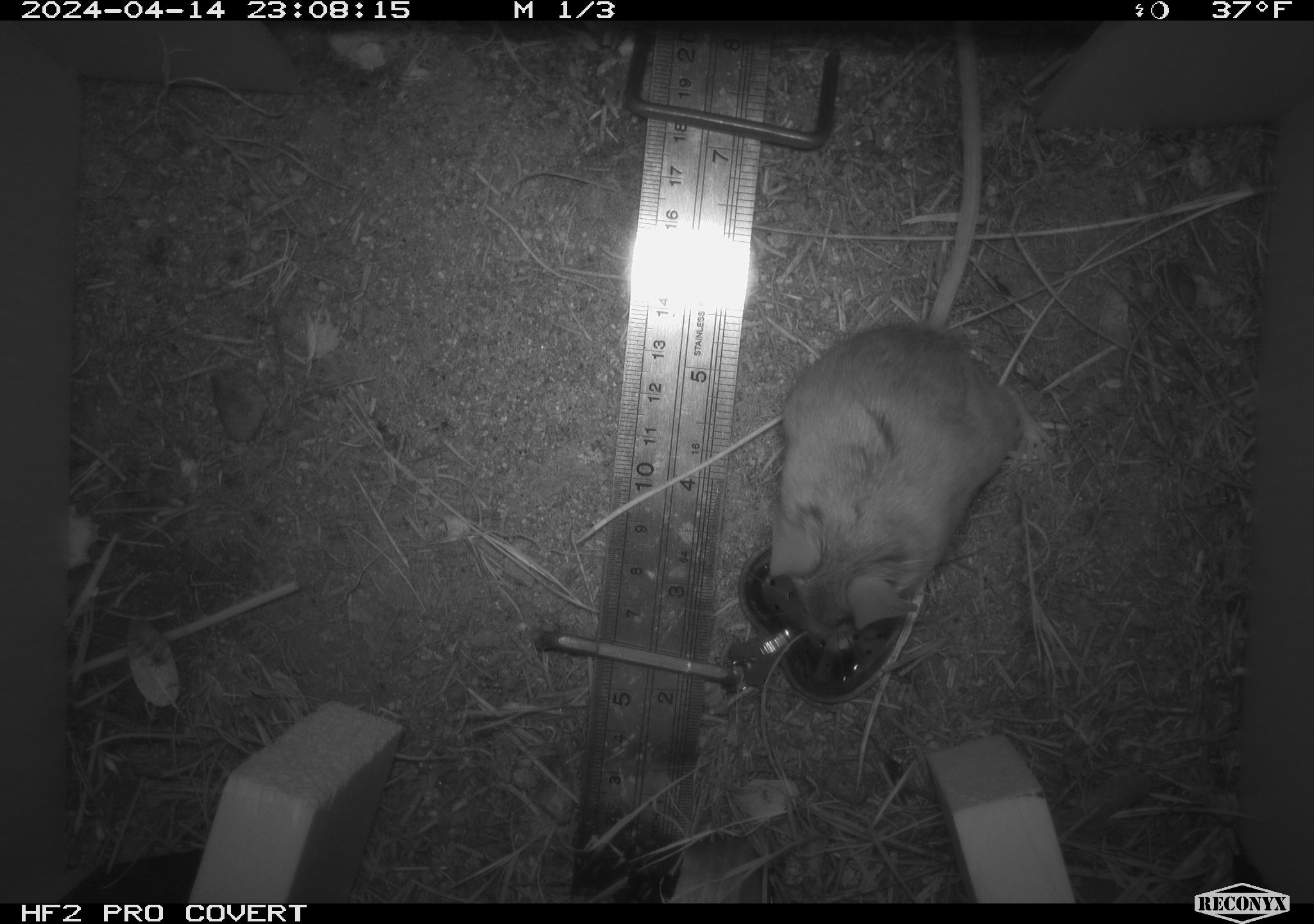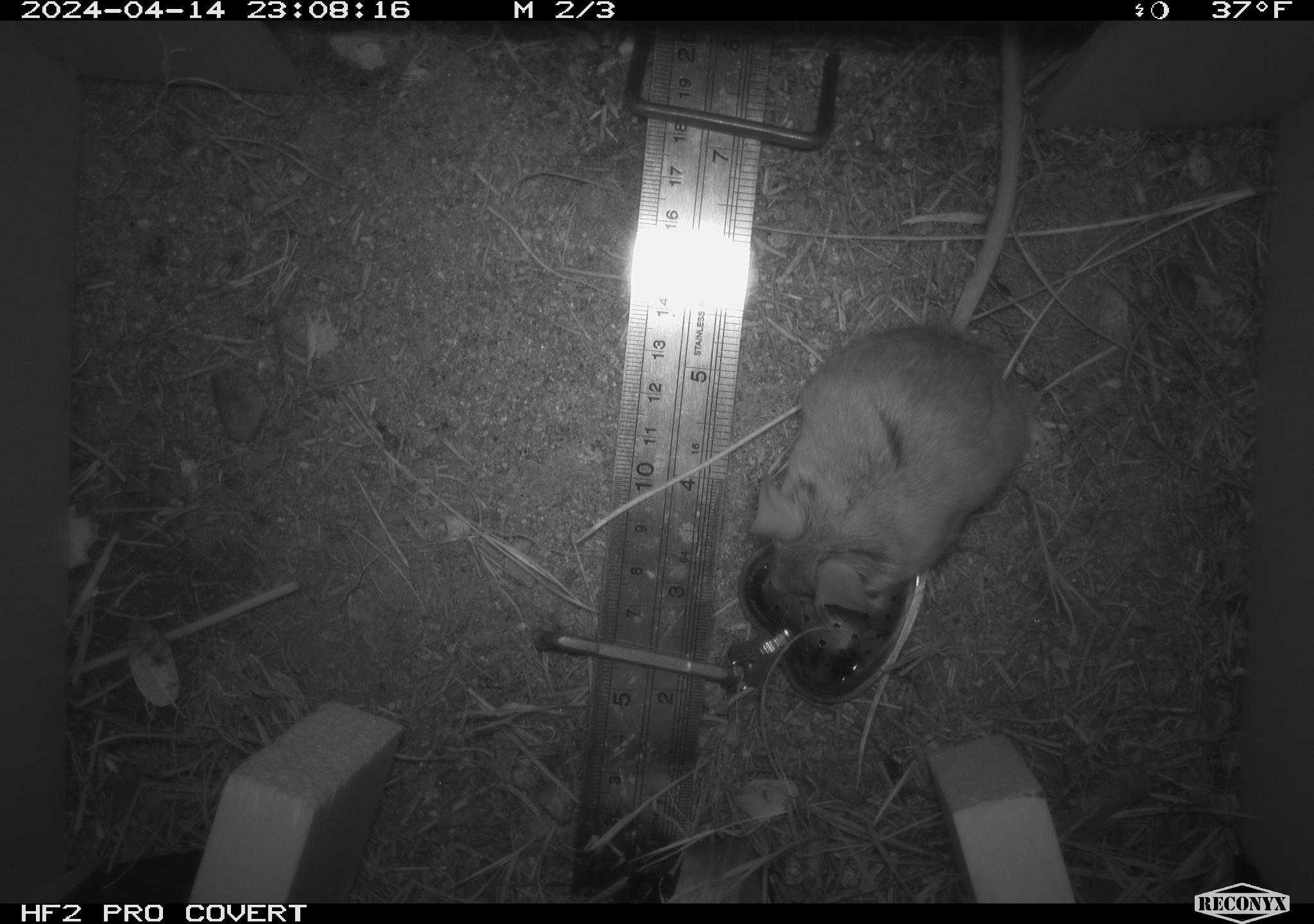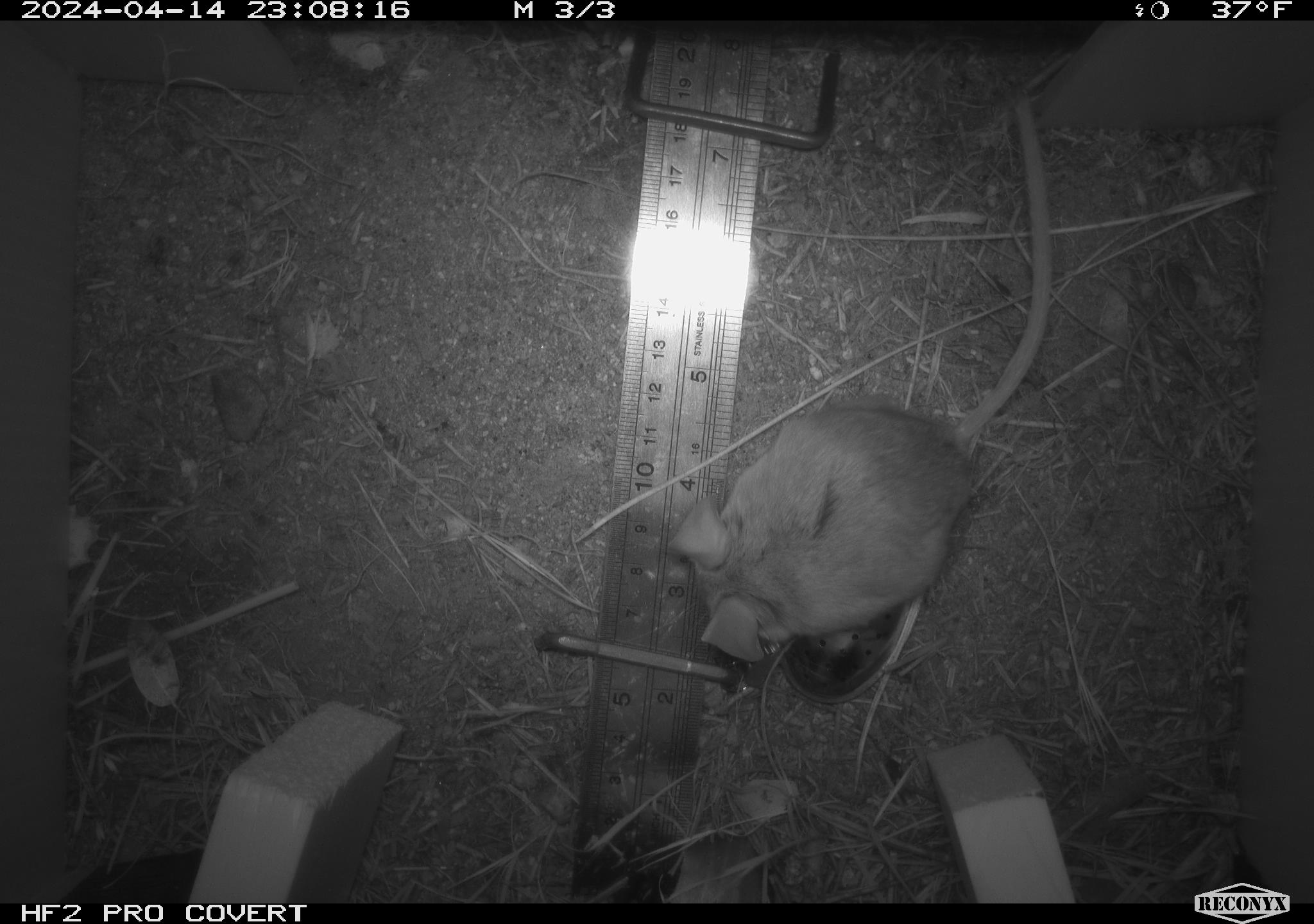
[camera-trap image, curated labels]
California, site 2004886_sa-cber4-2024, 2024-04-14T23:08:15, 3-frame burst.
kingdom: Animalia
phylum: Chordata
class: Mammalia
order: Rodentia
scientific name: Rodentia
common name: mouse species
Mouse species (Rodentia).